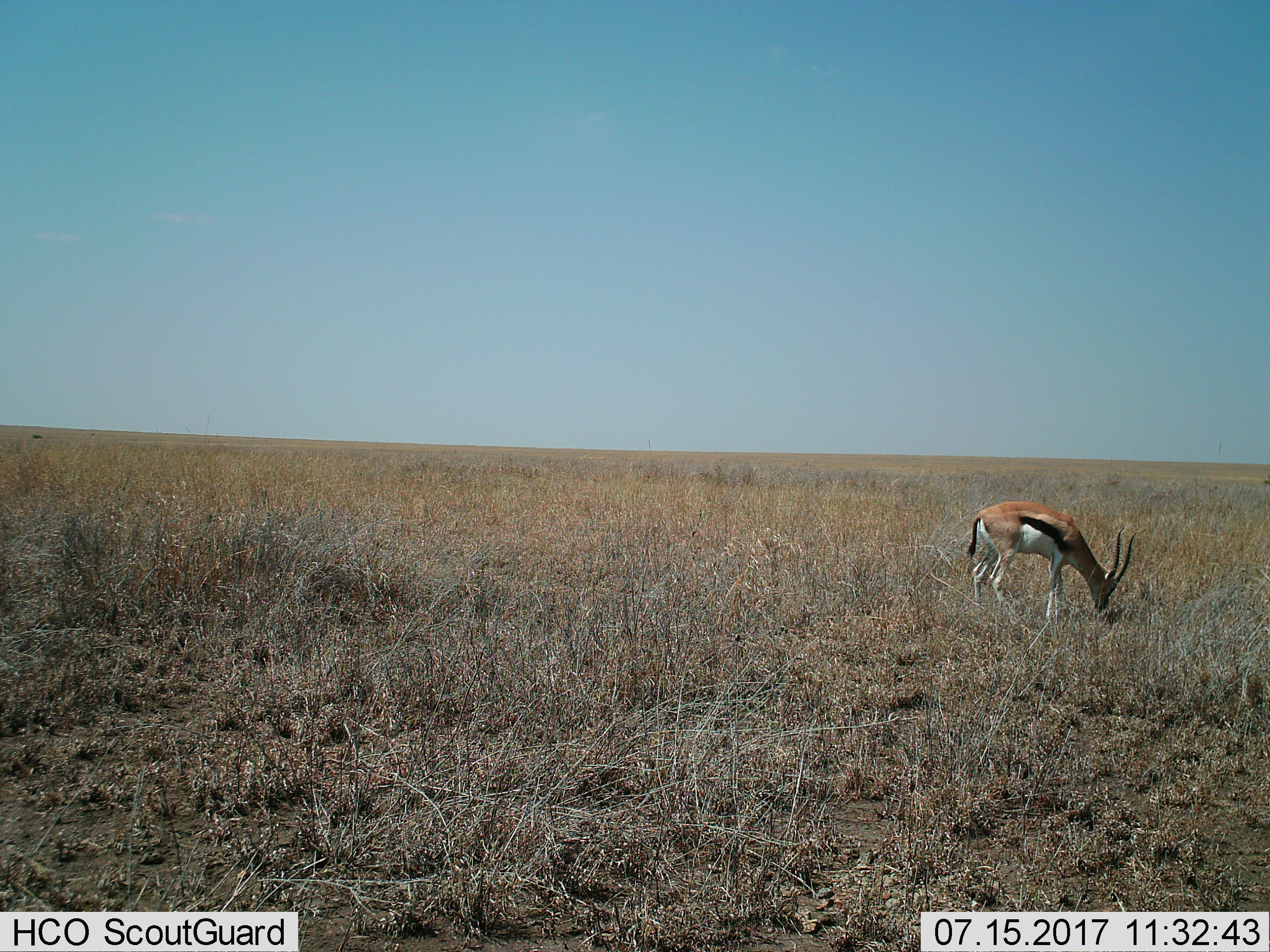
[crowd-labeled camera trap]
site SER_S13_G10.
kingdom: Animalia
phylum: Chordata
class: Mammalia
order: Artiodactyla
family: Bovidae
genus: Eudorcas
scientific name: Eudorcas thomsonii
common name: thomson's gazelle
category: gazellethomsons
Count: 1.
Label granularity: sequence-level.